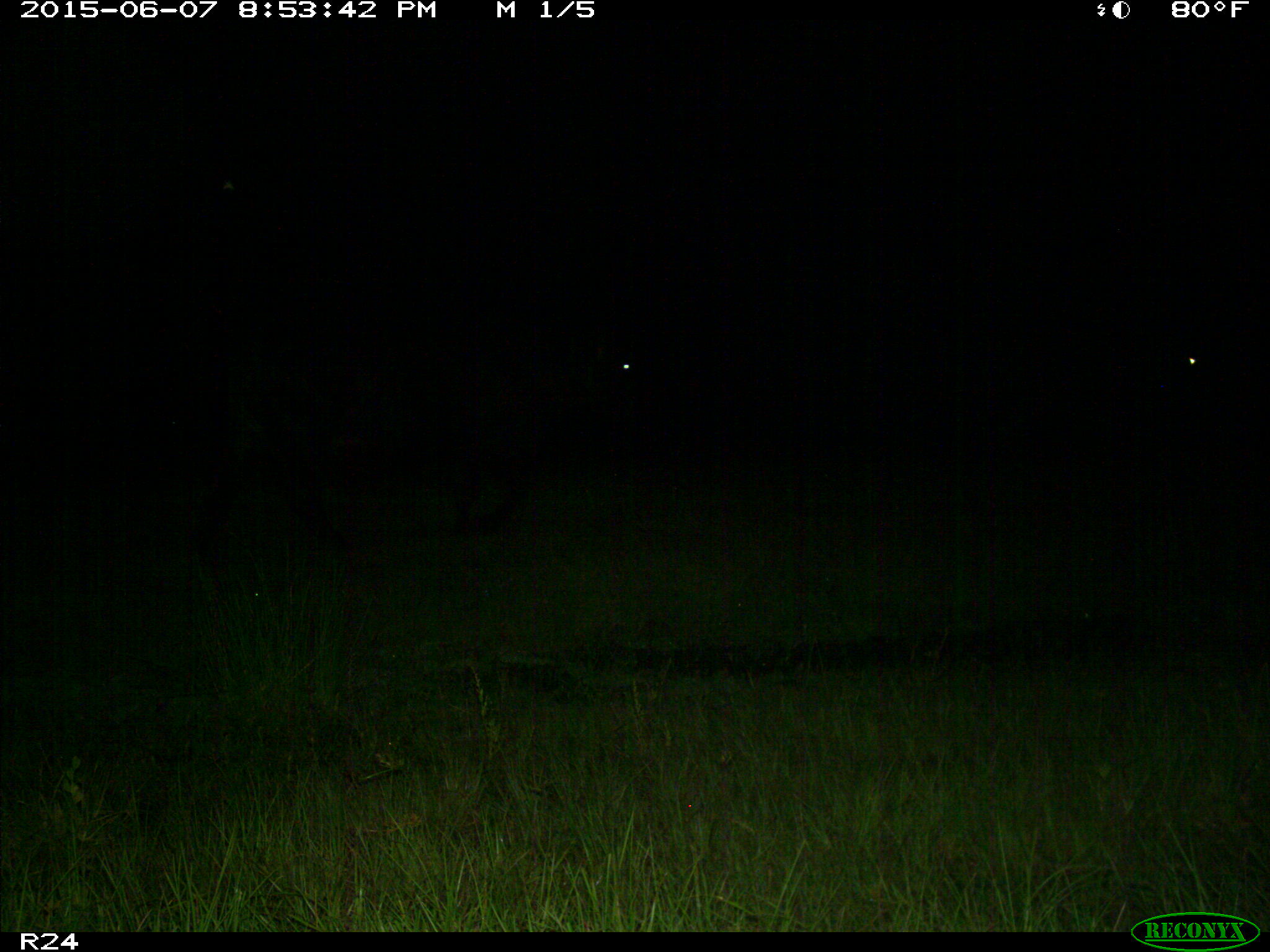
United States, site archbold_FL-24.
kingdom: Animalia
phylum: Chordata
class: Mammalia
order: Artiodactyla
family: Bovidae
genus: Bos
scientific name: Bos taurus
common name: domestic cow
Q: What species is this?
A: Bos taurus (domestic cow).